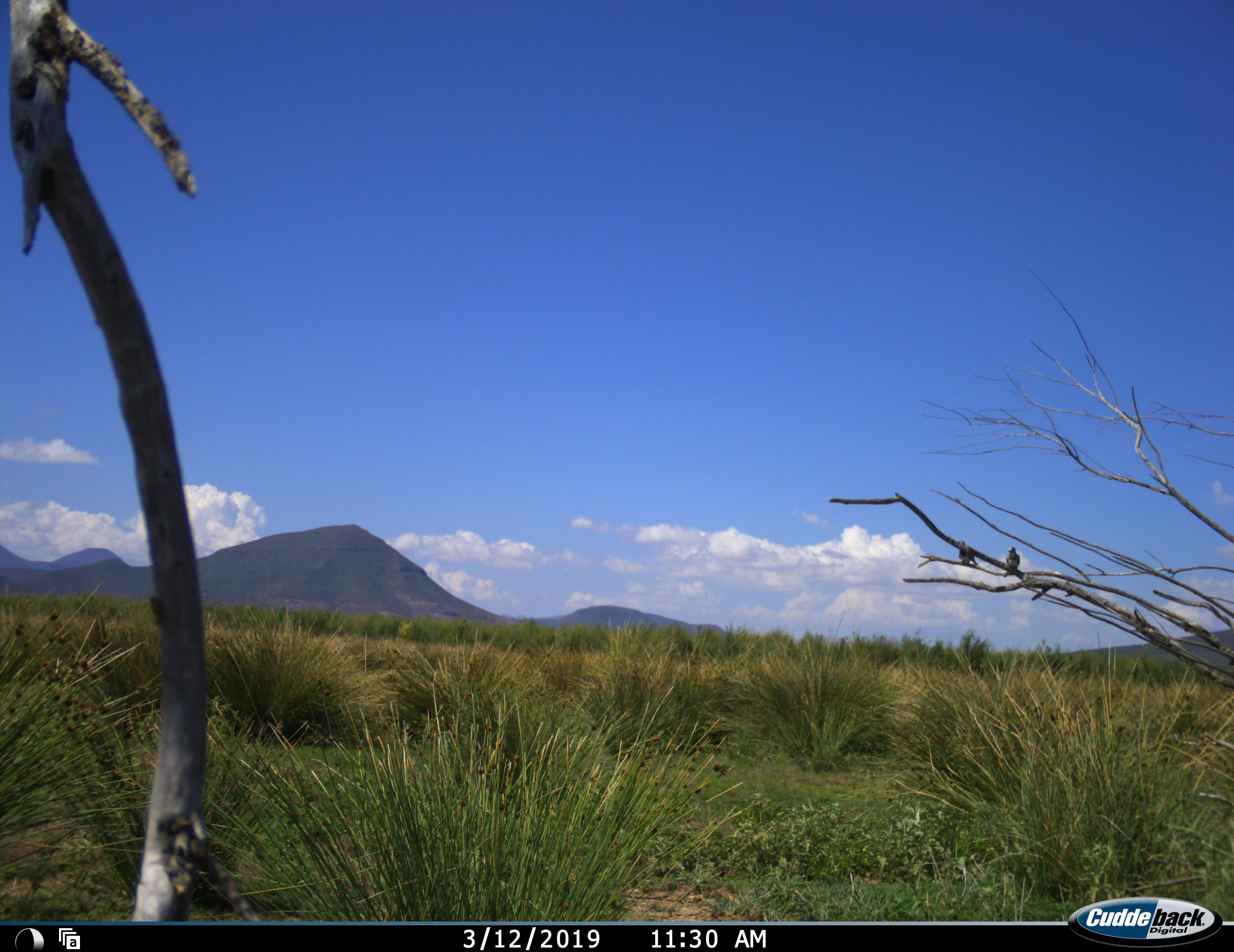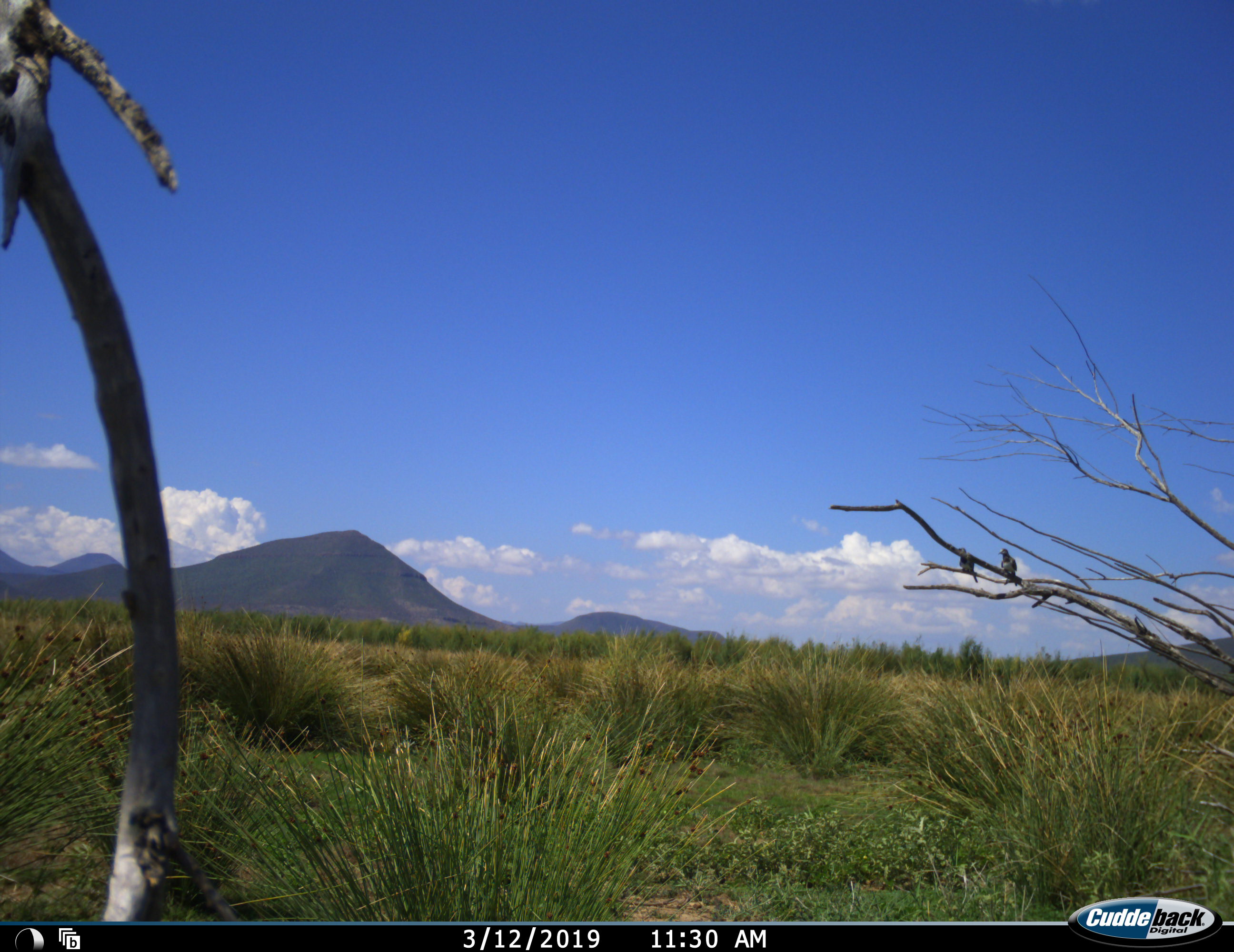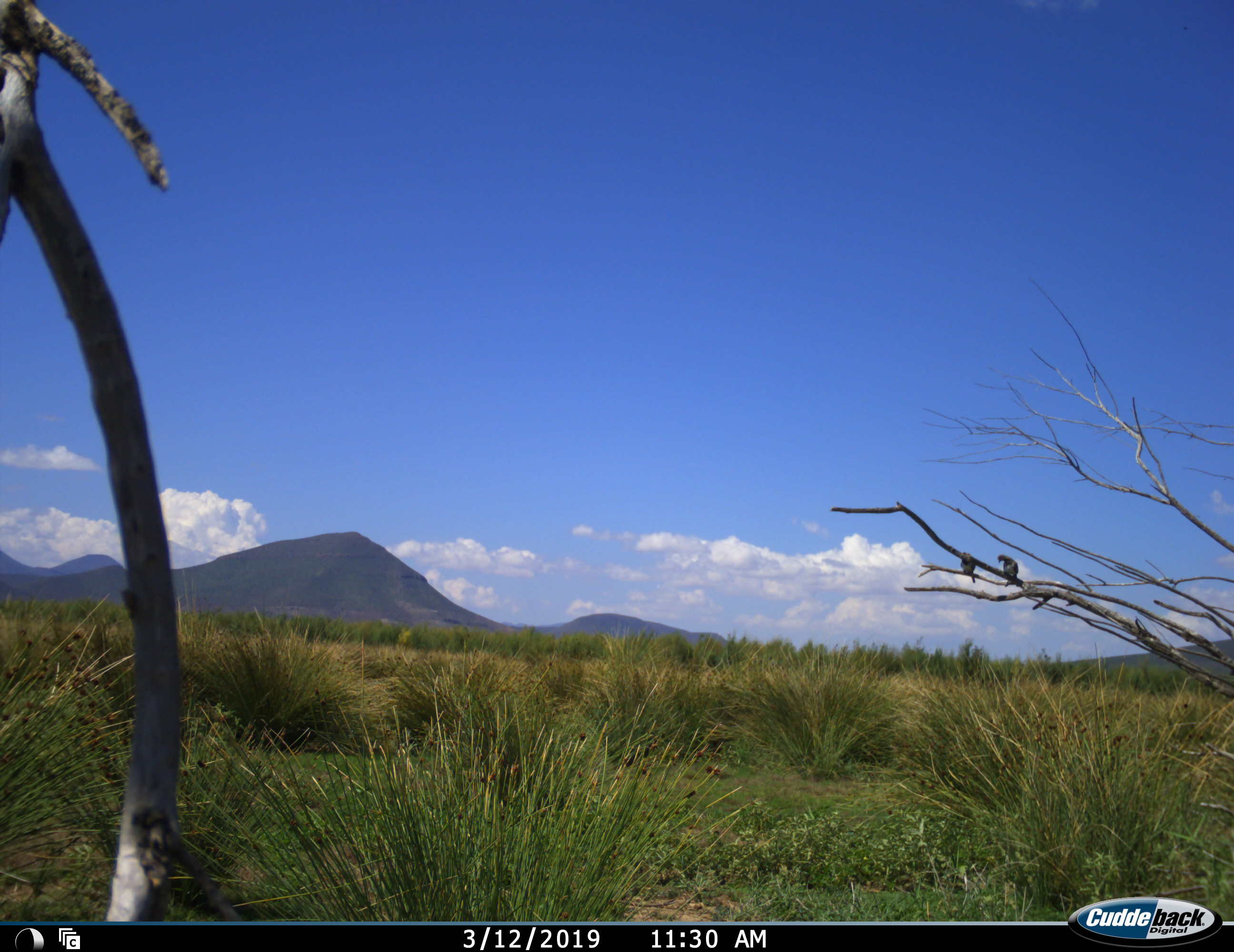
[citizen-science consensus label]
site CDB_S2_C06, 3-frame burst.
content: unidentified animal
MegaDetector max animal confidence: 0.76